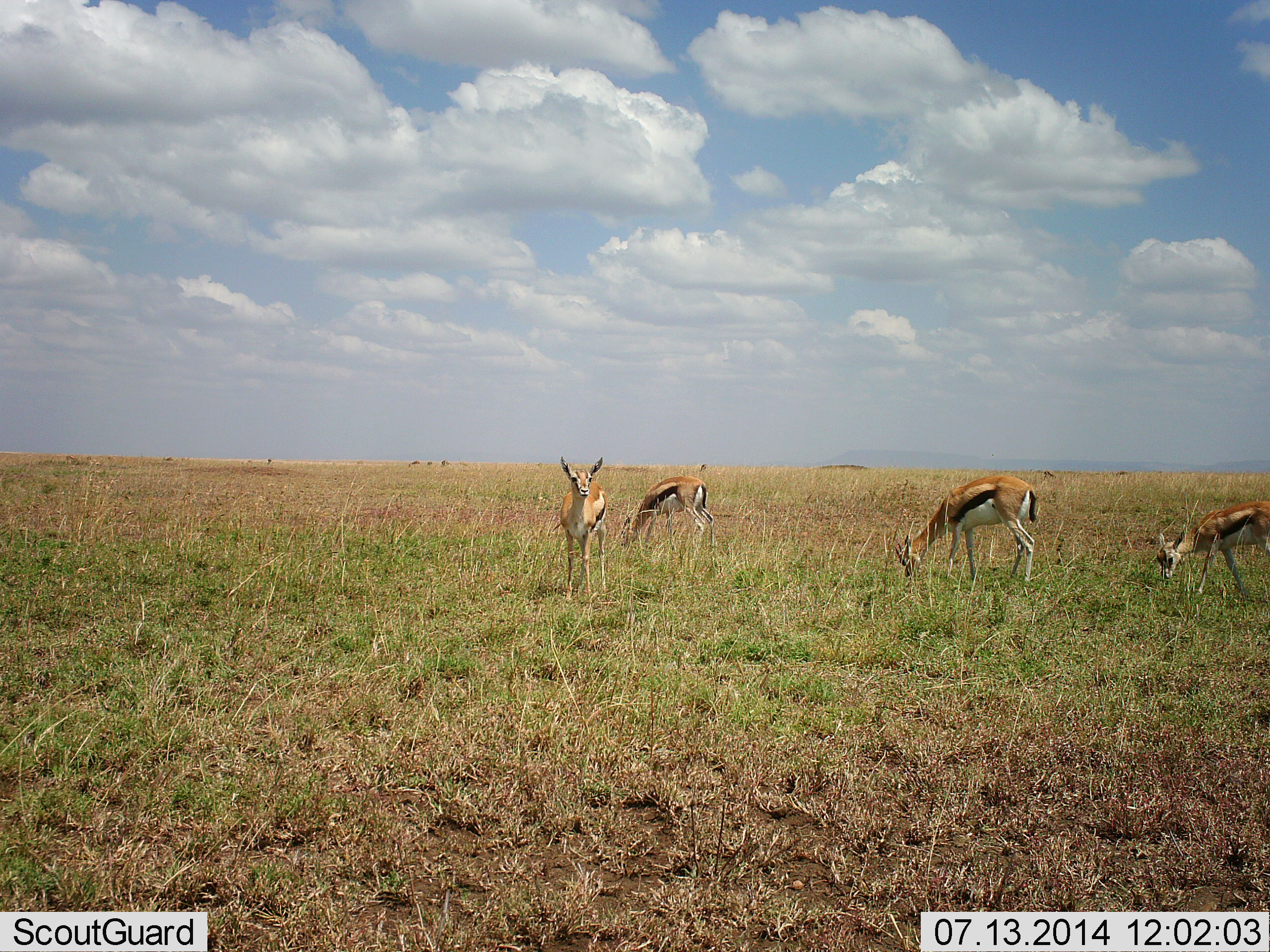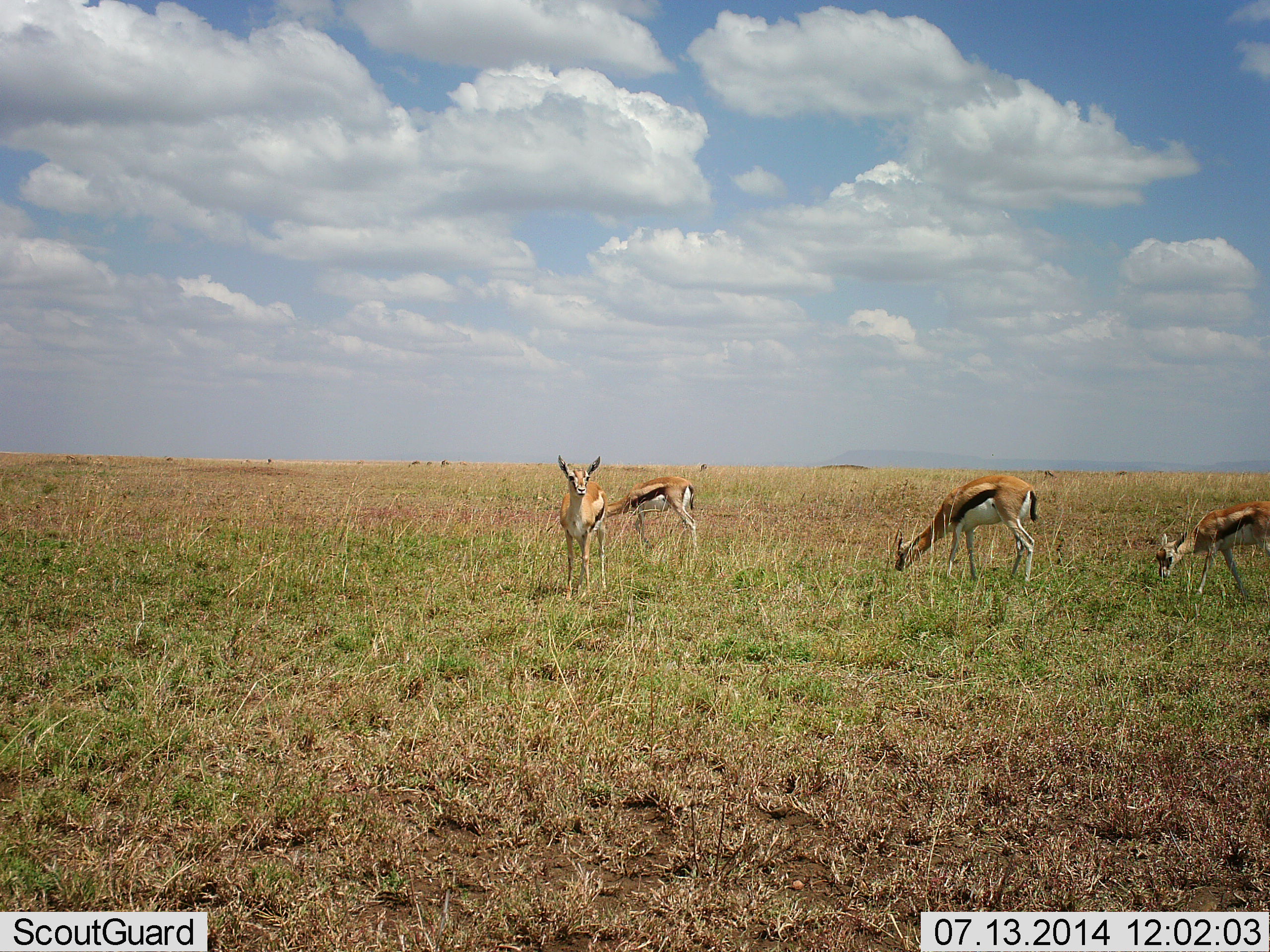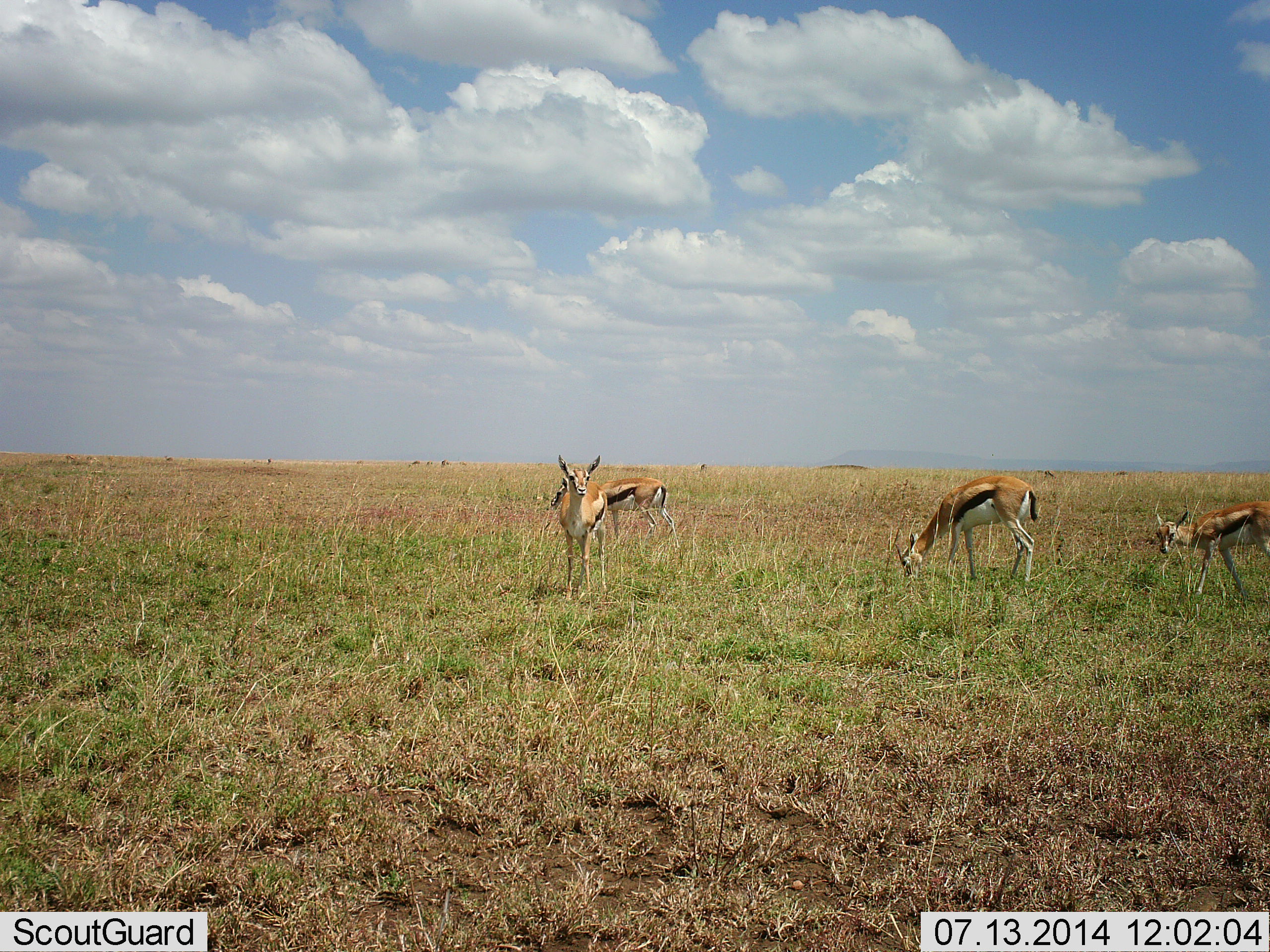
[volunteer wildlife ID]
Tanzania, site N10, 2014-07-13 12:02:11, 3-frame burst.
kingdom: Animalia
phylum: Chordata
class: Mammalia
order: Artiodactyla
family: Bovidae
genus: Eudorcas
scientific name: Eudorcas thomsonii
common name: thomson's gazelle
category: gazellethomsons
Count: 4.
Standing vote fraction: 100%.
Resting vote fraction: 0%.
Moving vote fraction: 20%.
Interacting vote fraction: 0%.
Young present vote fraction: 0%.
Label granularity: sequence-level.